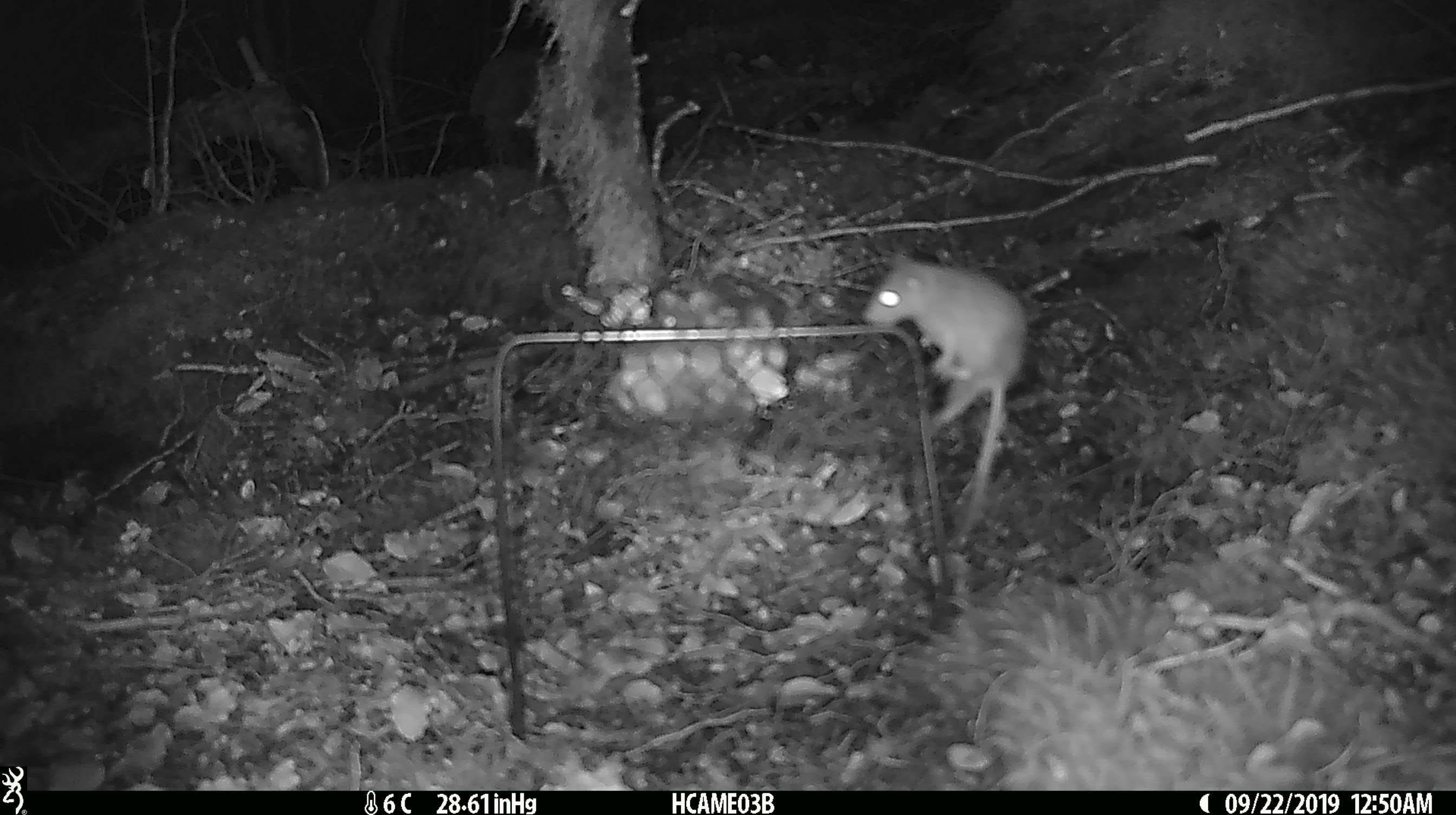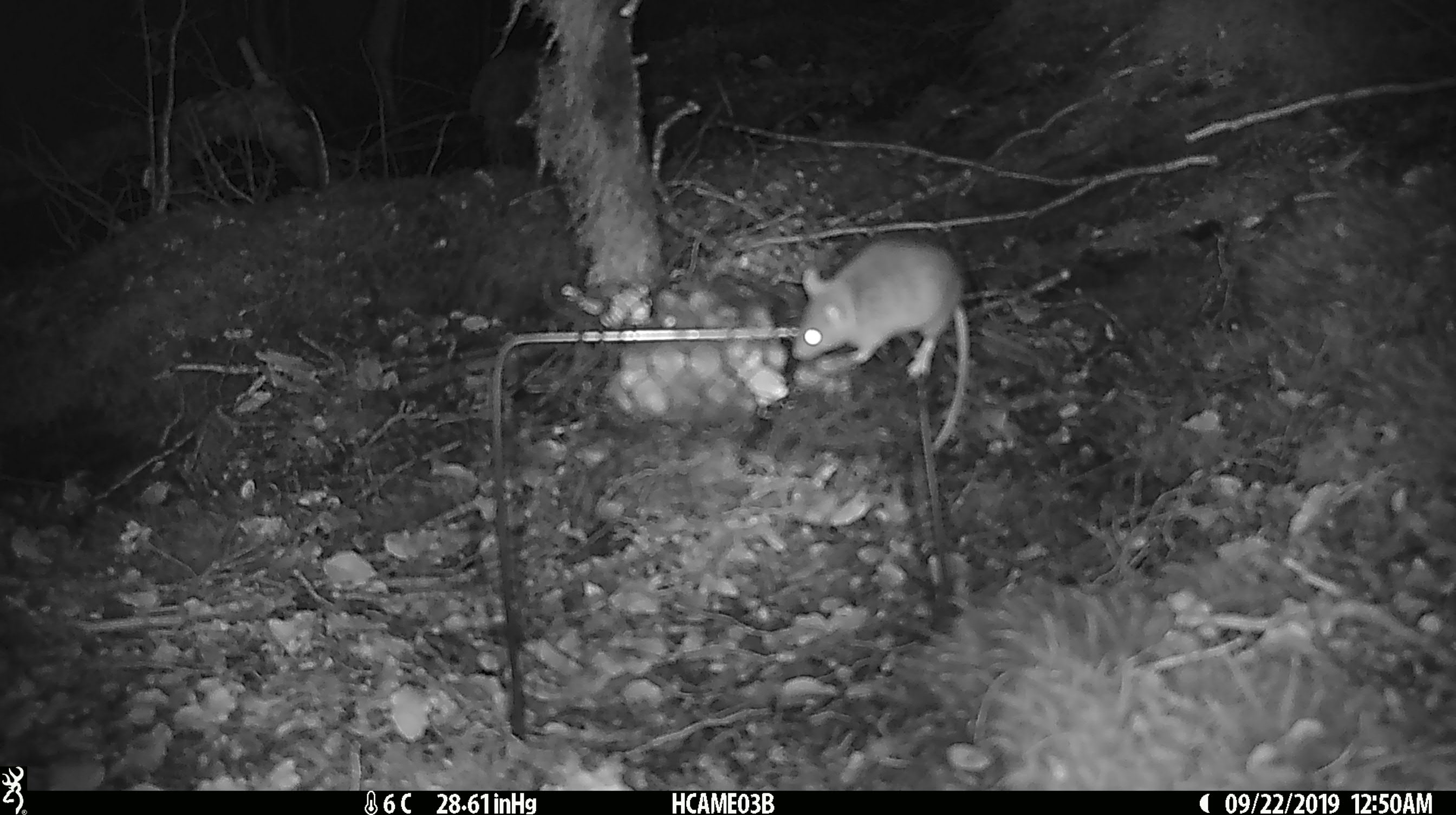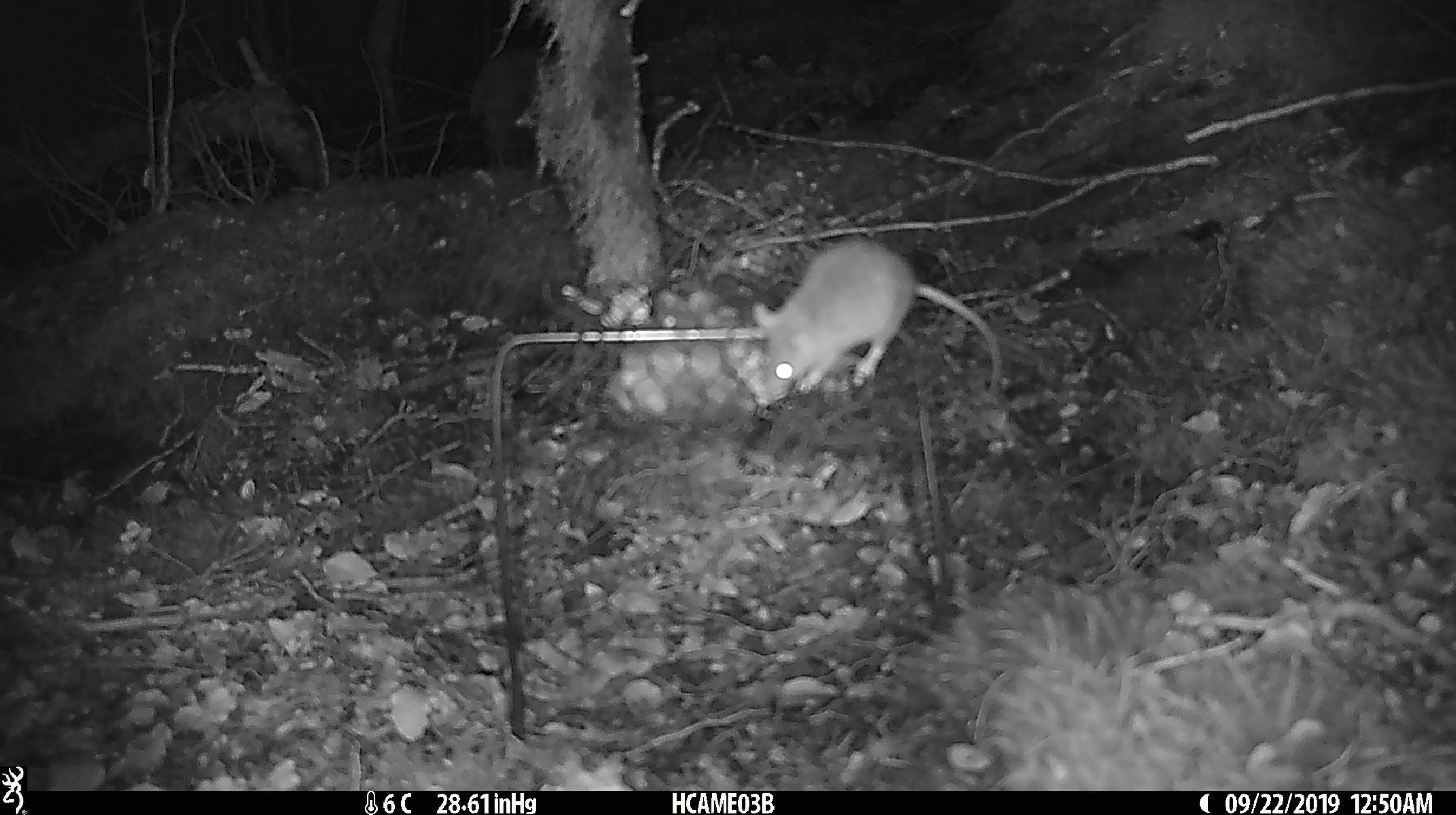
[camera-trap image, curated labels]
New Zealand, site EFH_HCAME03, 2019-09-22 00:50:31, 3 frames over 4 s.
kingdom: Animalia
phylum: Chordata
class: Mammalia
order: Rodentia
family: Muridae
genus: Mus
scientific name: Mus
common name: mouse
Mouse (Mus).